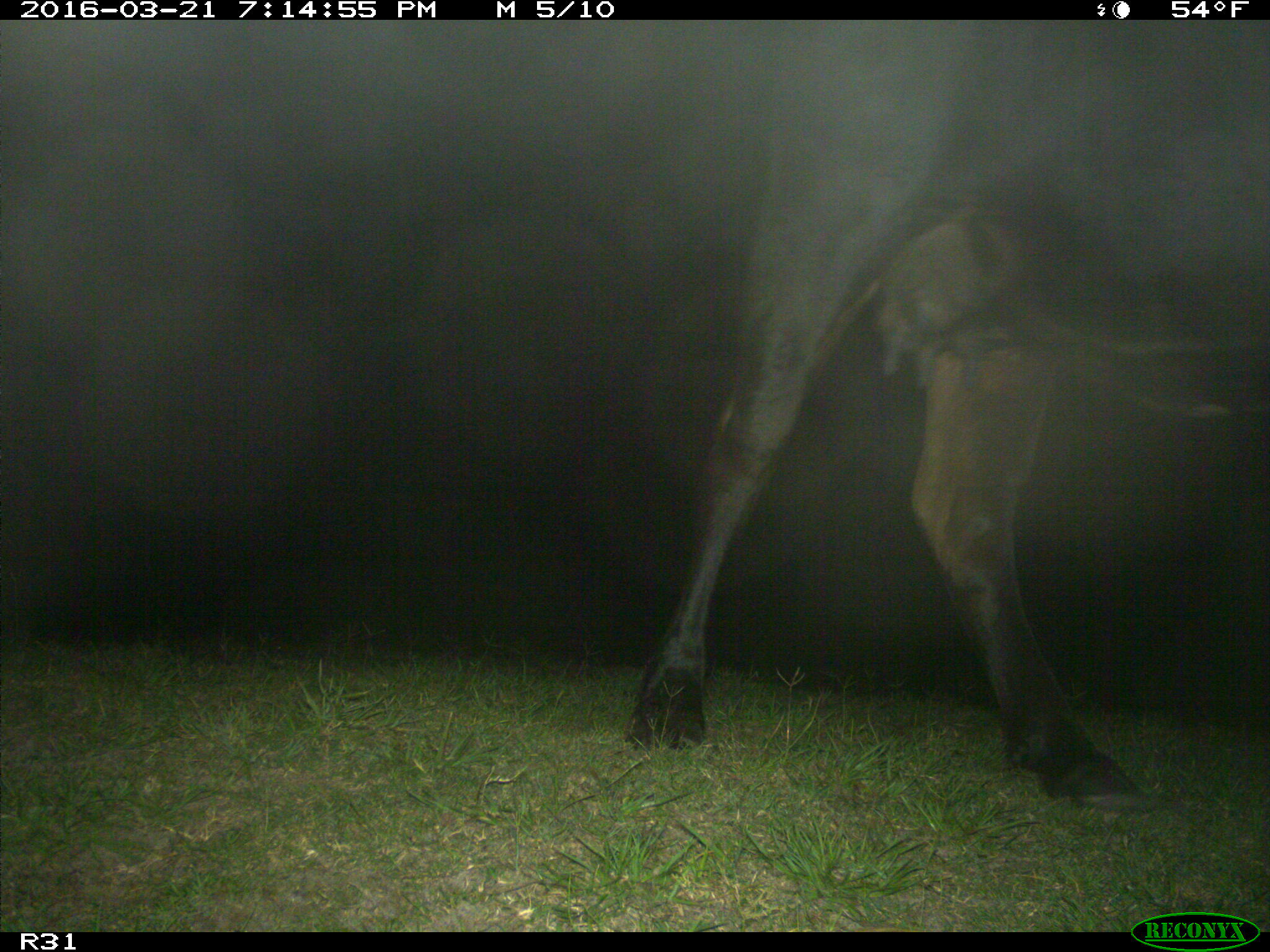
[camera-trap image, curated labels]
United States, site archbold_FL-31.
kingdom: Animalia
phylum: Chordata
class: Mammalia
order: Artiodactyla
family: Bovidae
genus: Bos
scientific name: Bos taurus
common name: domestic cow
Bos taurus (domestic cow).